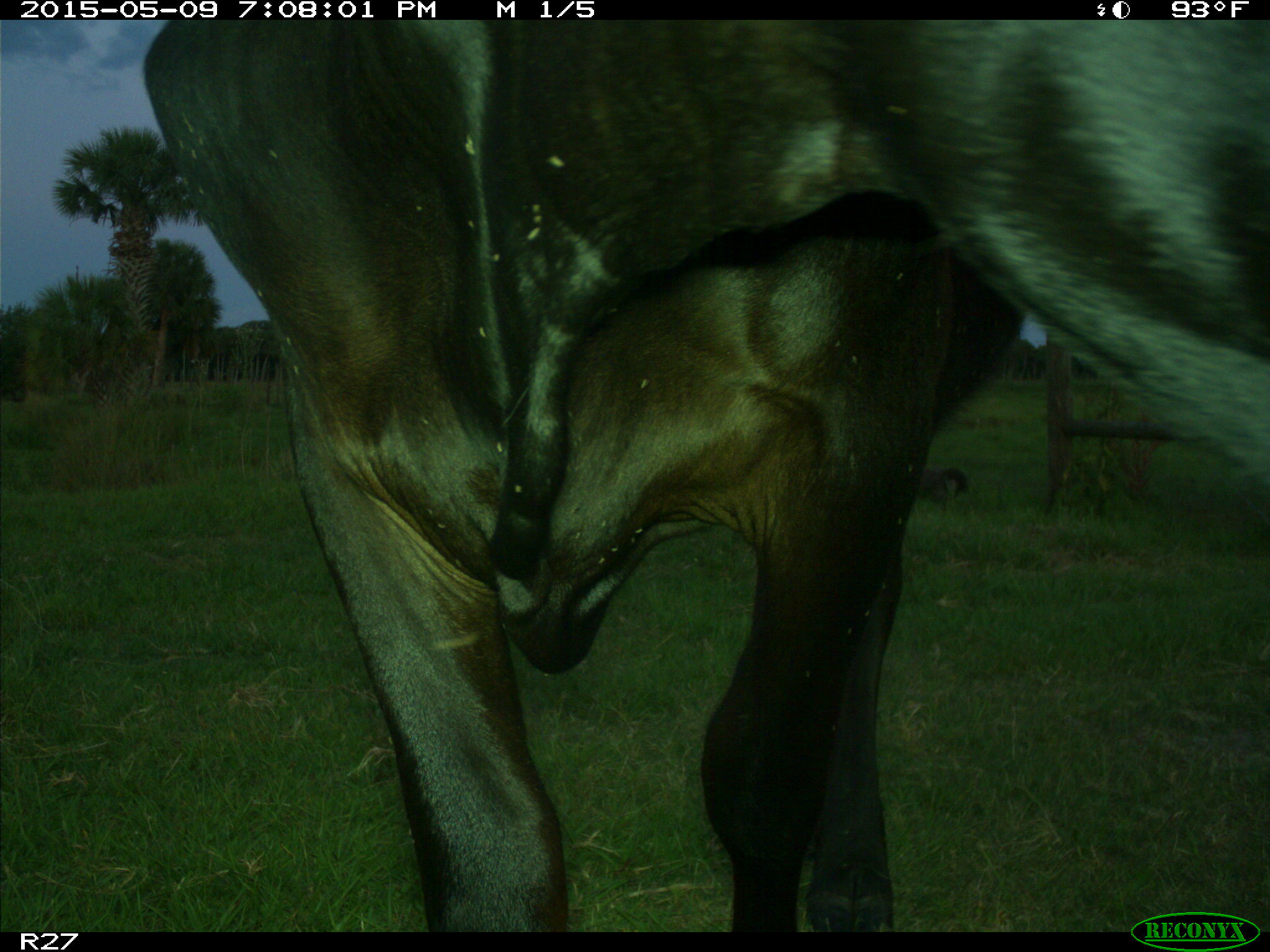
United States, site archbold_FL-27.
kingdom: Animalia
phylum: Chordata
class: Mammalia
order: Artiodactyla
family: Bovidae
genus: Bos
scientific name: Bos taurus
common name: domestic cow